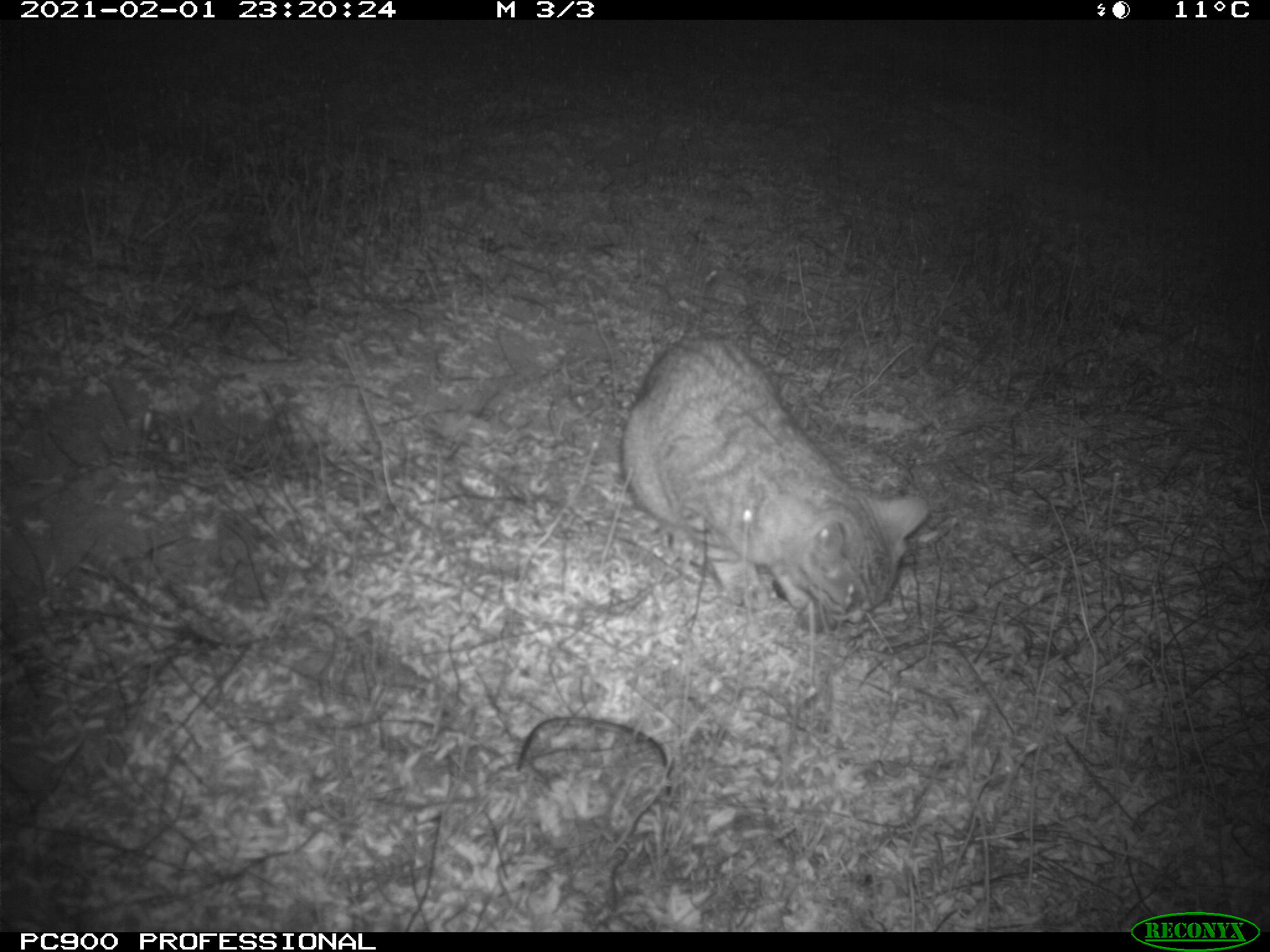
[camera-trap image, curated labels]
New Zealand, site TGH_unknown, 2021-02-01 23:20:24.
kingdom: Animalia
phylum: Chordata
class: Mammalia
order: Carnivora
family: Felidae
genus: Felis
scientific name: Felis catus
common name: domestic cat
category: cat